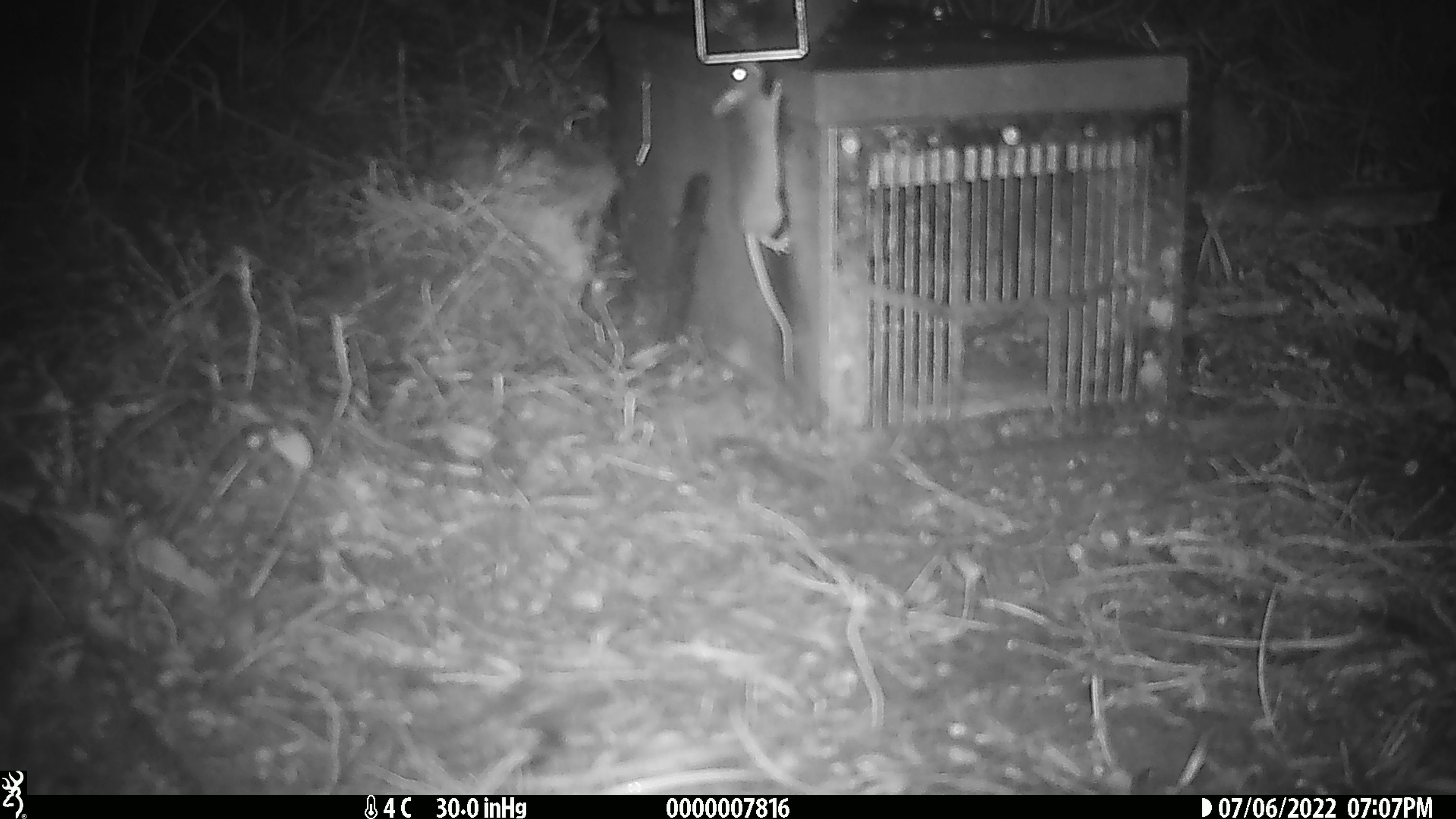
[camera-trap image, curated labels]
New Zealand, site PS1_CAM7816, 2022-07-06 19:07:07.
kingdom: Animalia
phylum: Chordata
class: Mammalia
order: Rodentia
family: Muridae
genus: Mus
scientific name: Mus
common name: mouse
Mouse (Mus).